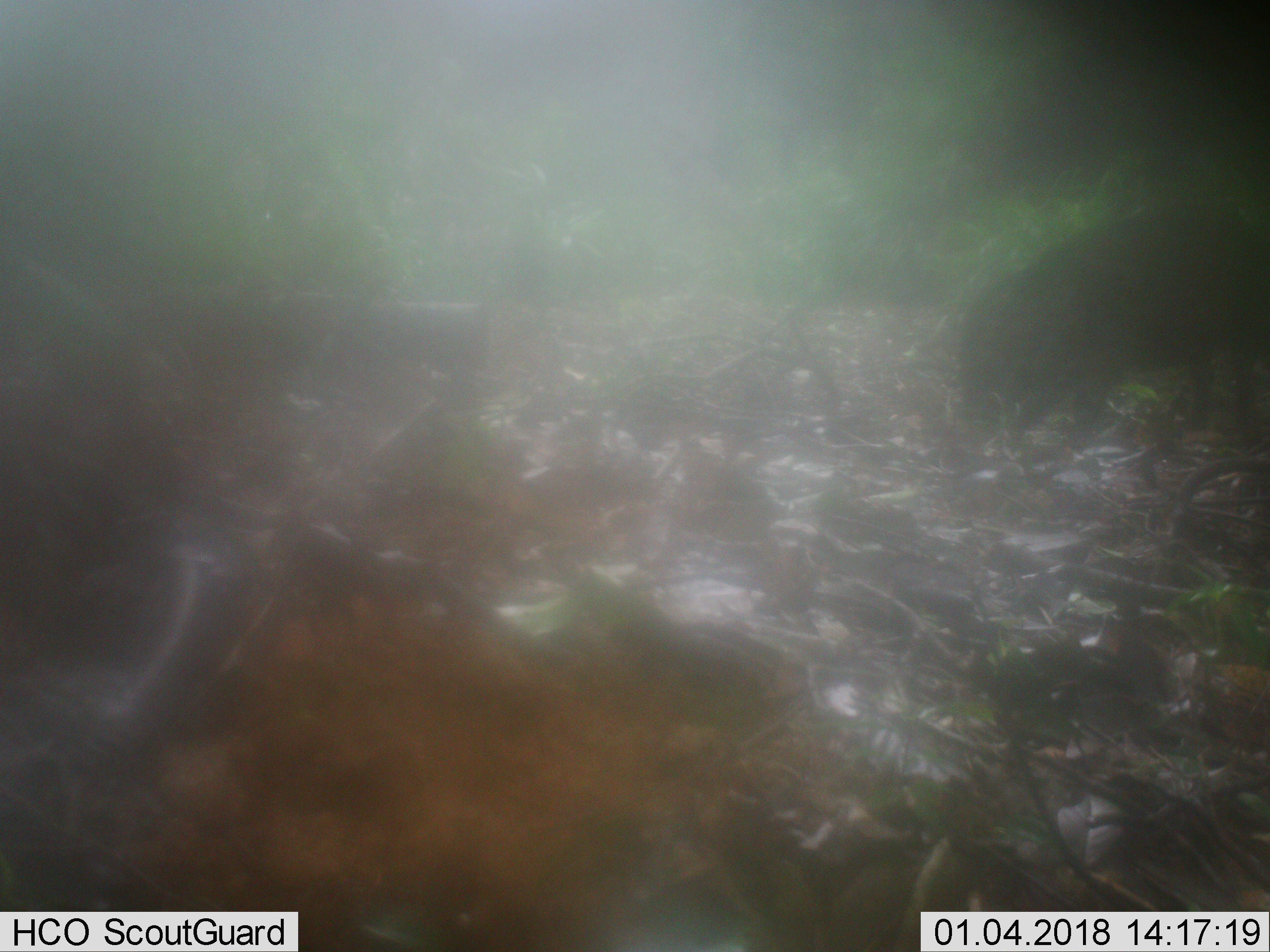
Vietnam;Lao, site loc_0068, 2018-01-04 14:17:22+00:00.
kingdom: Animalia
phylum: Chordata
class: Mammalia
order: Artiodactyla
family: Suidae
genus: Sus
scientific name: Sus scrofa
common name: eurasian wild pig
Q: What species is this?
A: Eurasian wild pig (Sus scrofa).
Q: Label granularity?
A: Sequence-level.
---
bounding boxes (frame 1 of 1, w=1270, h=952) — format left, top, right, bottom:
eurasian wild pig: 956, 208, 1270, 446